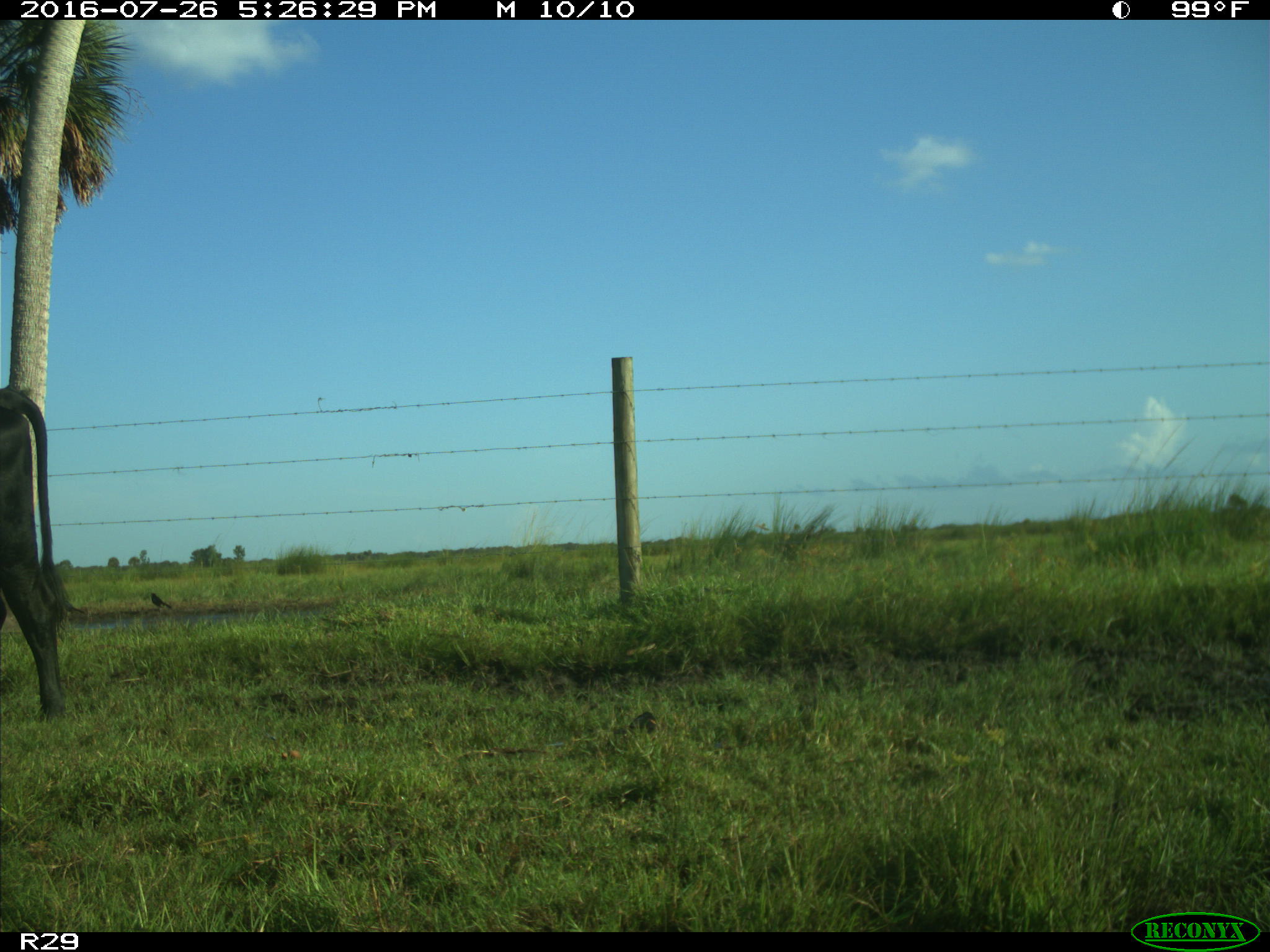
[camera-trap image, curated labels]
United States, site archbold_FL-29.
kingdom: Animalia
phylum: Chordata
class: Mammalia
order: Artiodactyla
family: Bovidae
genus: Bos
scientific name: Bos taurus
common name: domestic cow